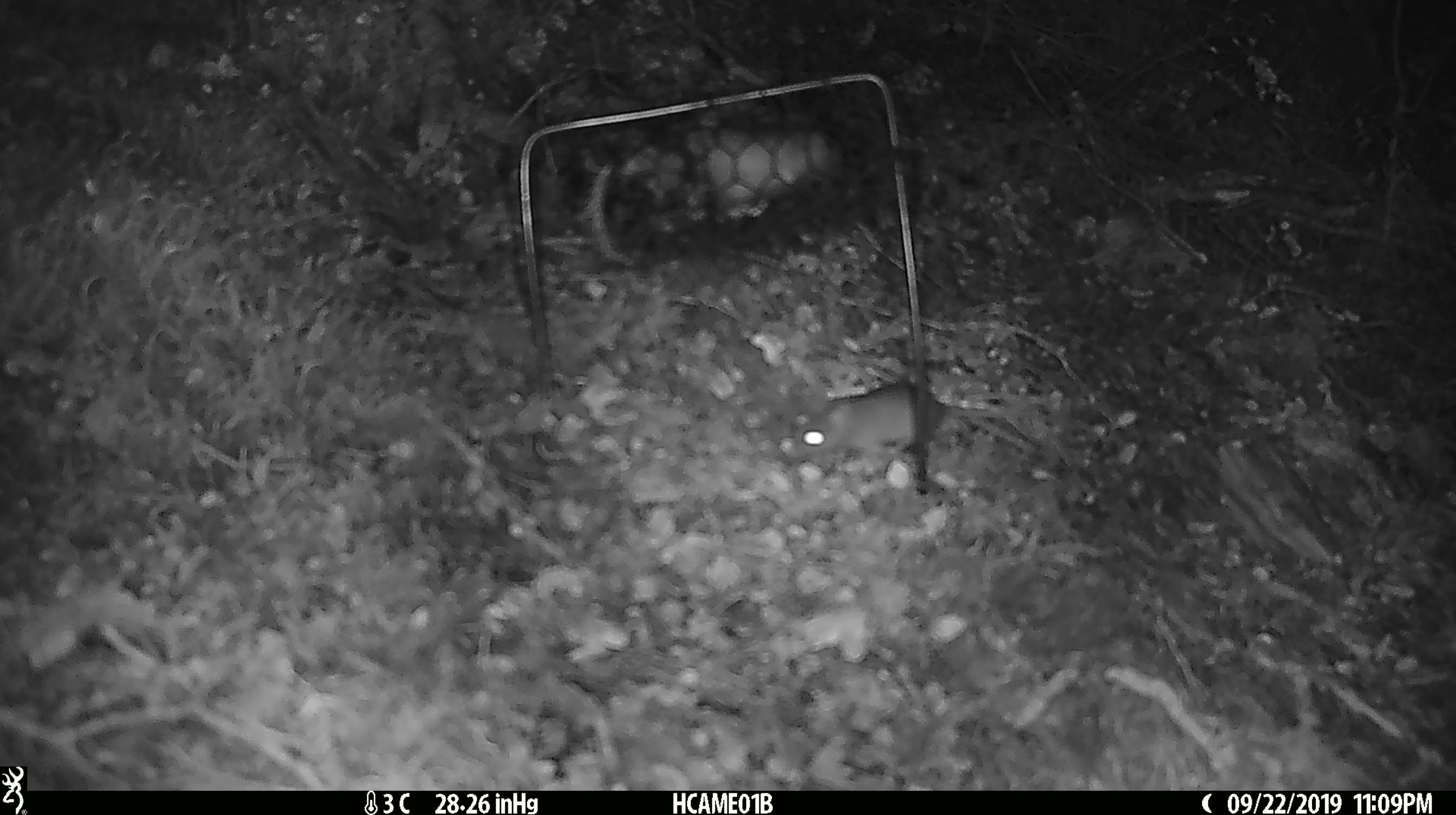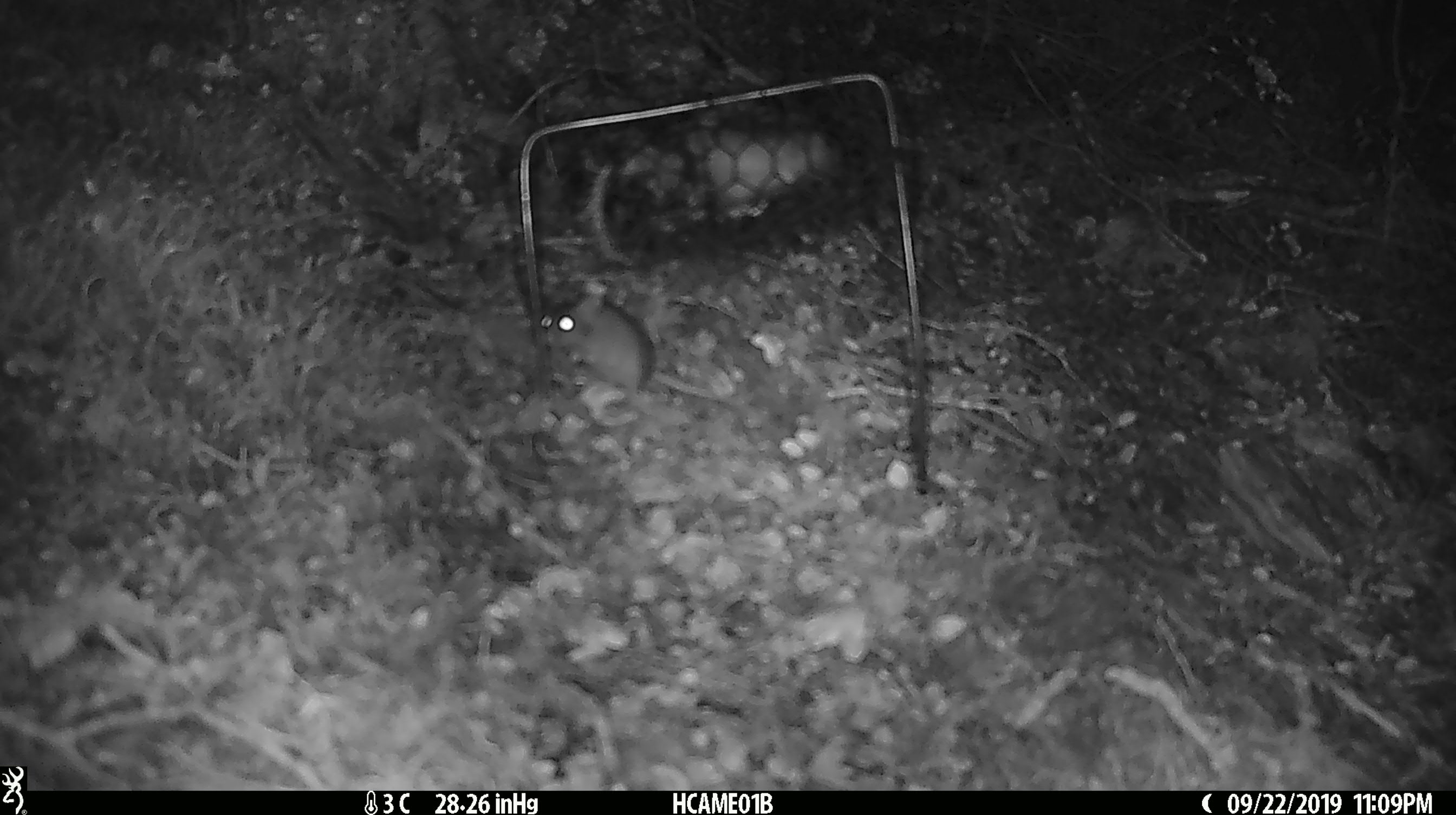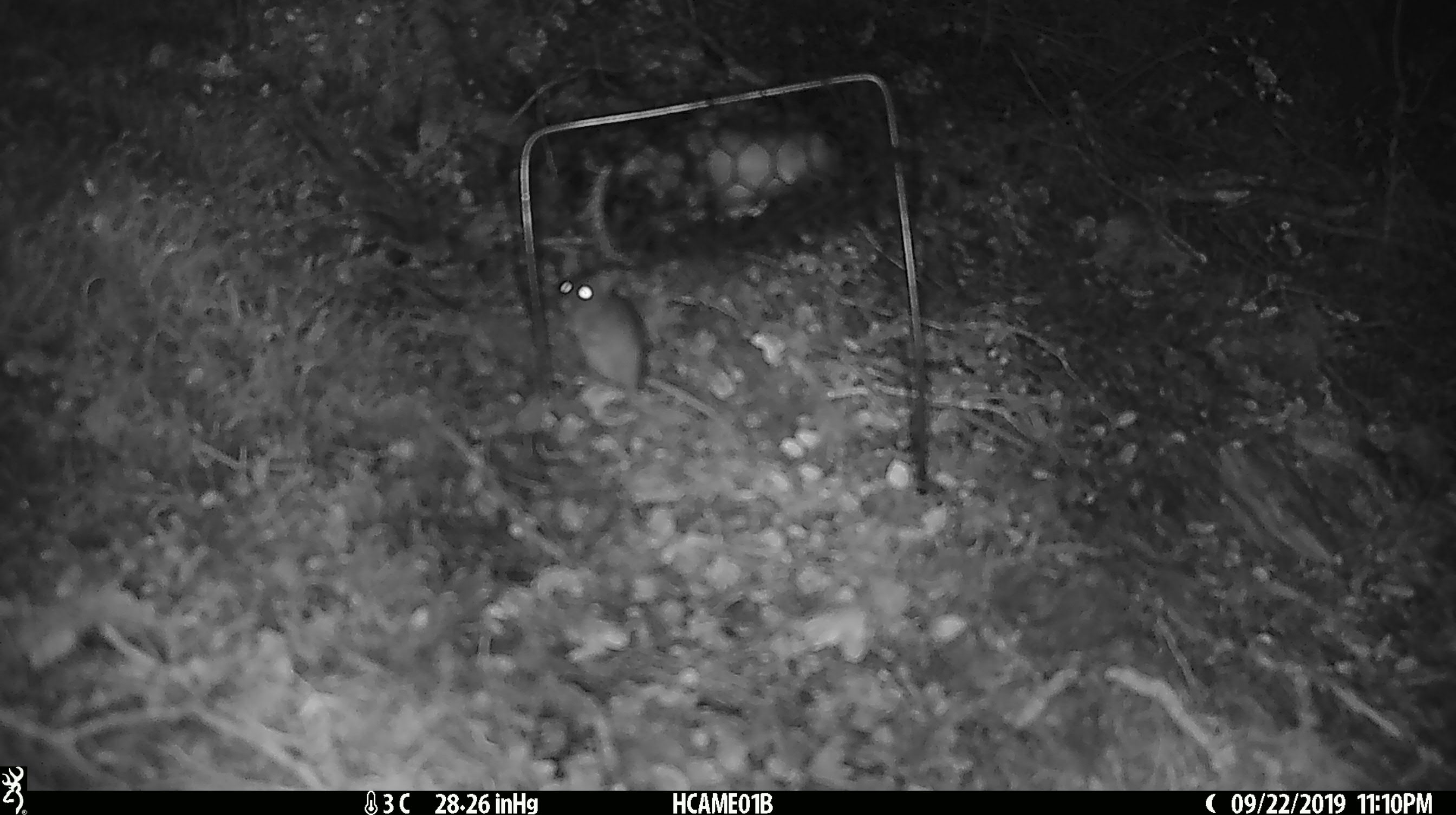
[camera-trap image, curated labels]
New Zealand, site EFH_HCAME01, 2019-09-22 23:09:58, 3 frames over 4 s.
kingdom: Animalia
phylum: Chordata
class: Mammalia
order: Rodentia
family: Muridae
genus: Mus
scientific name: Mus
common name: mouse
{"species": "mouse (Mus)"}